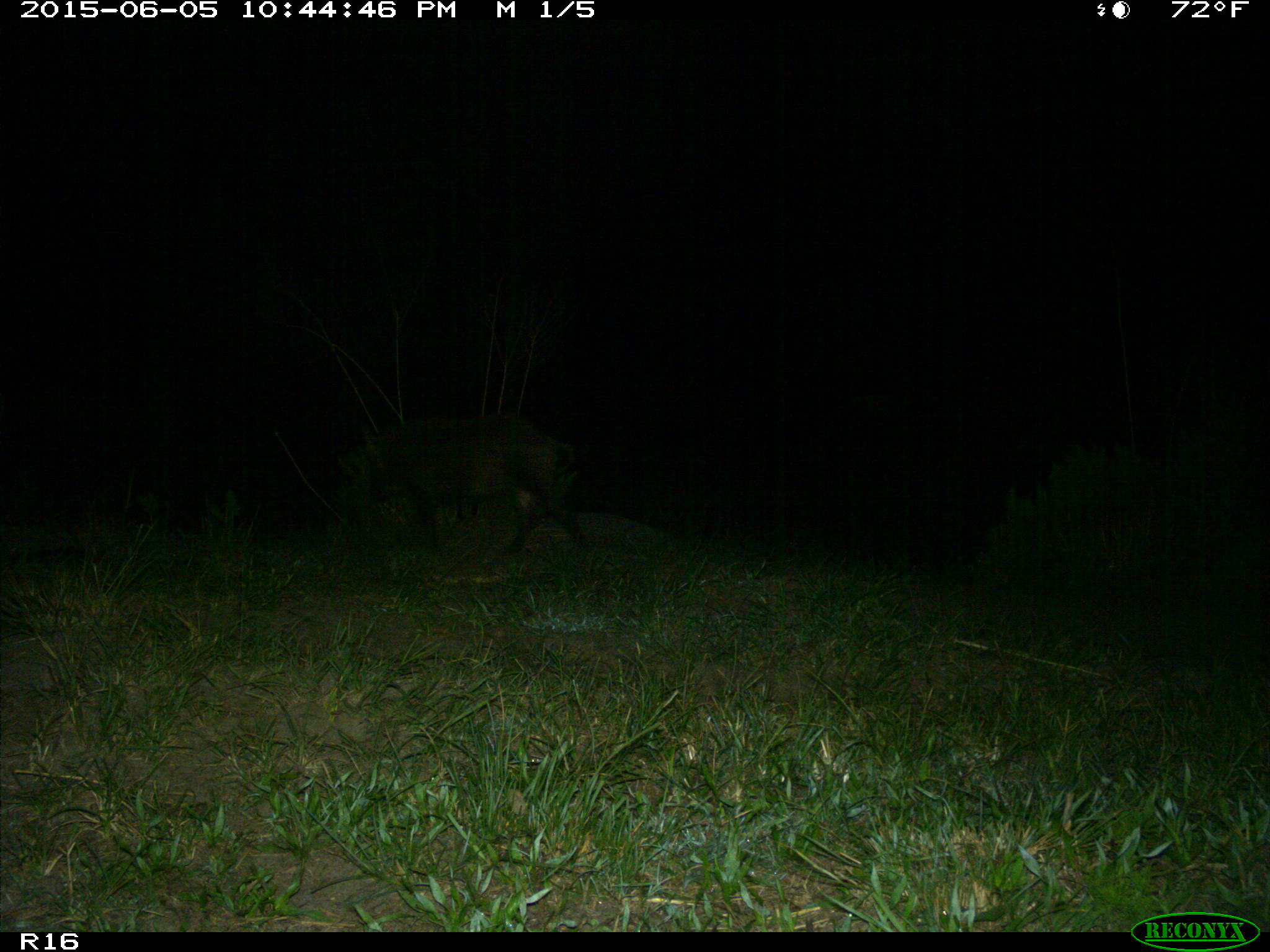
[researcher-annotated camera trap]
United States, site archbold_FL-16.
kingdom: Animalia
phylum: Chordata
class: Mammalia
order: Artiodactyla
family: Suidae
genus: Sus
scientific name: Sus scrofa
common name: wild boar